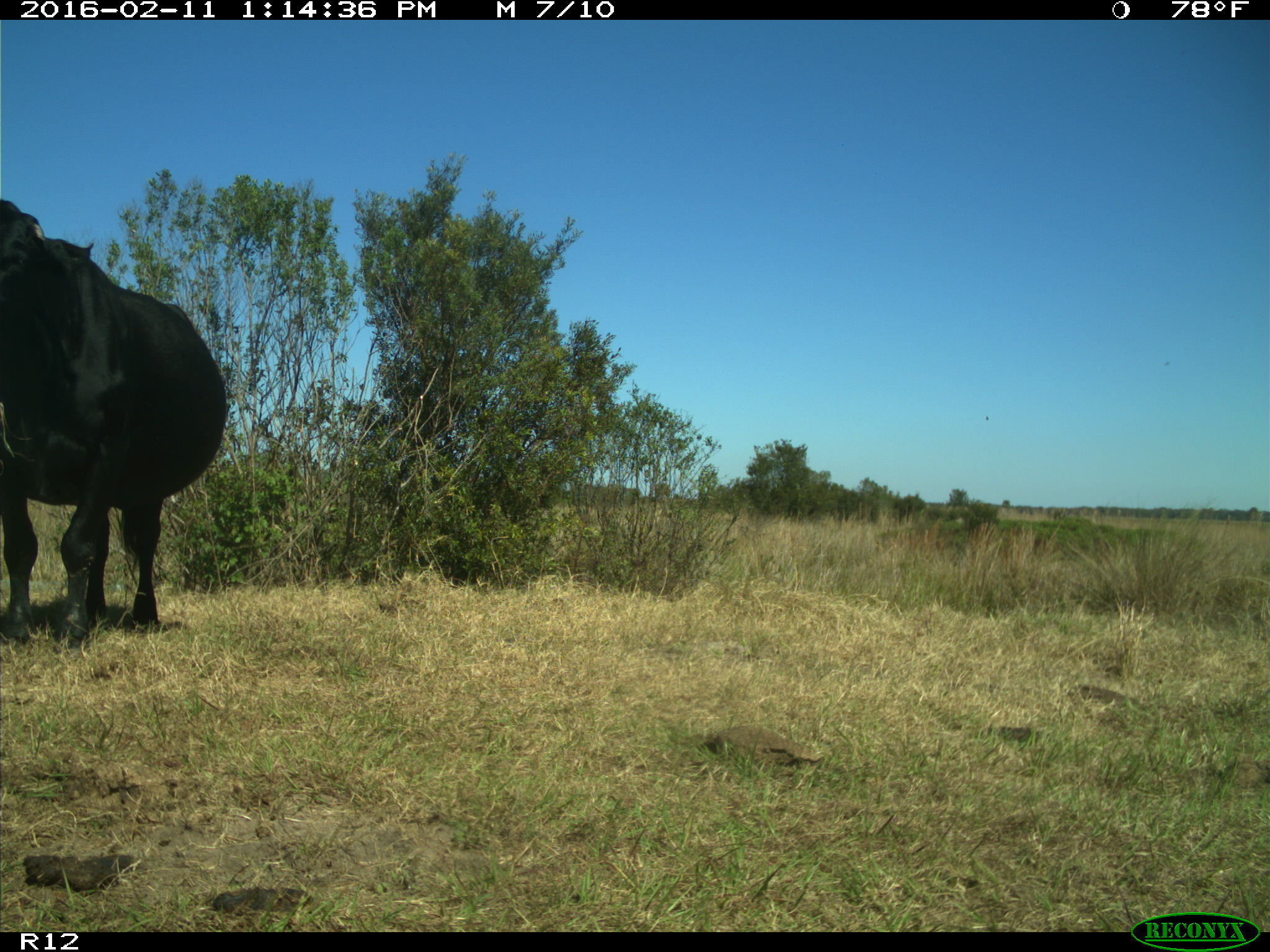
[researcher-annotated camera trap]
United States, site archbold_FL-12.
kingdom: Animalia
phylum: Chordata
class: Mammalia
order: Artiodactyla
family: Bovidae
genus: Bos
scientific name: Bos taurus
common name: domestic cow